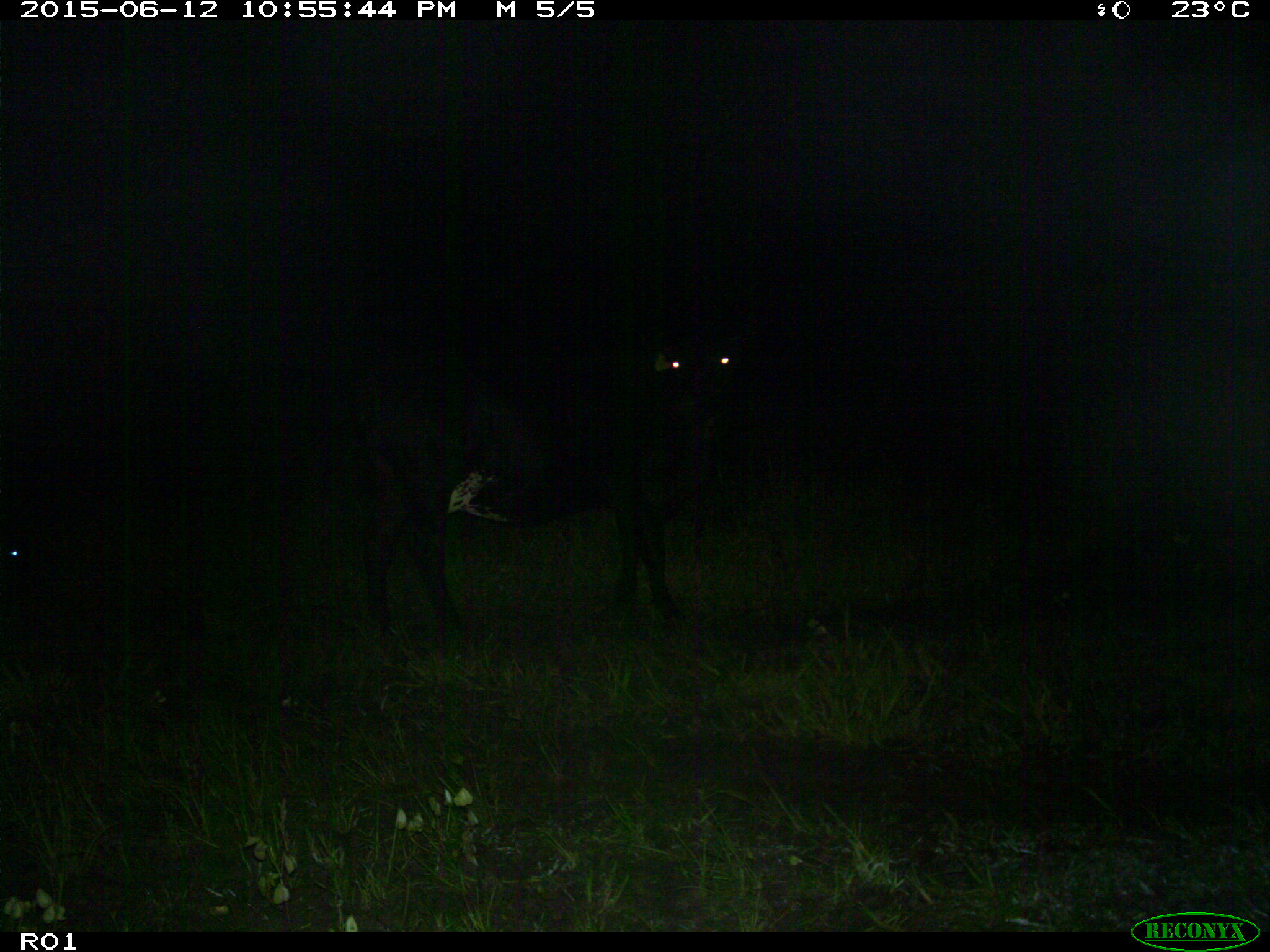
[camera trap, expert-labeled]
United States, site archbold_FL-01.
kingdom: Animalia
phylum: Chordata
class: Mammalia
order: Artiodactyla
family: Bovidae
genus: Bos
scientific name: Bos taurus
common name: domestic cow